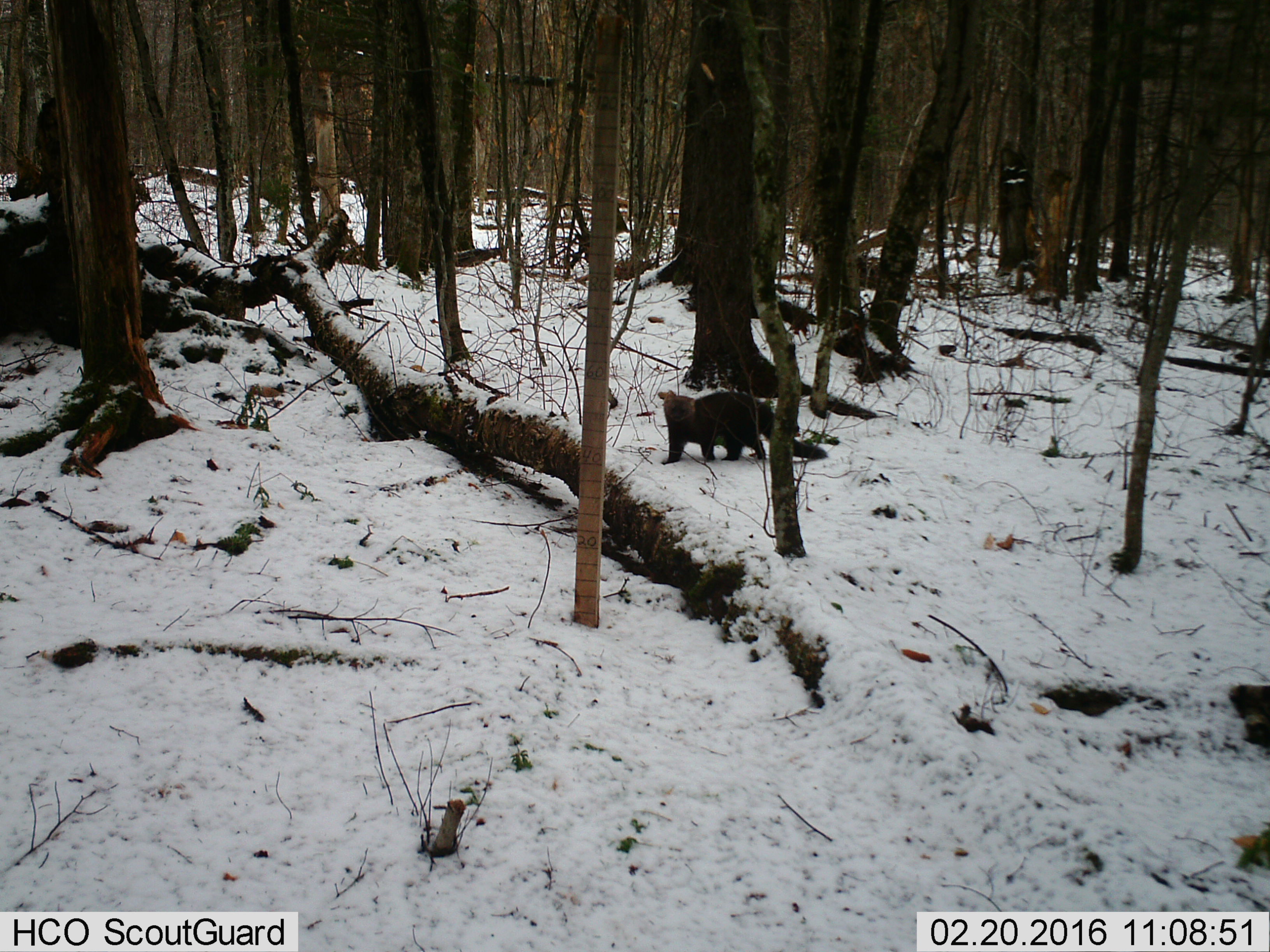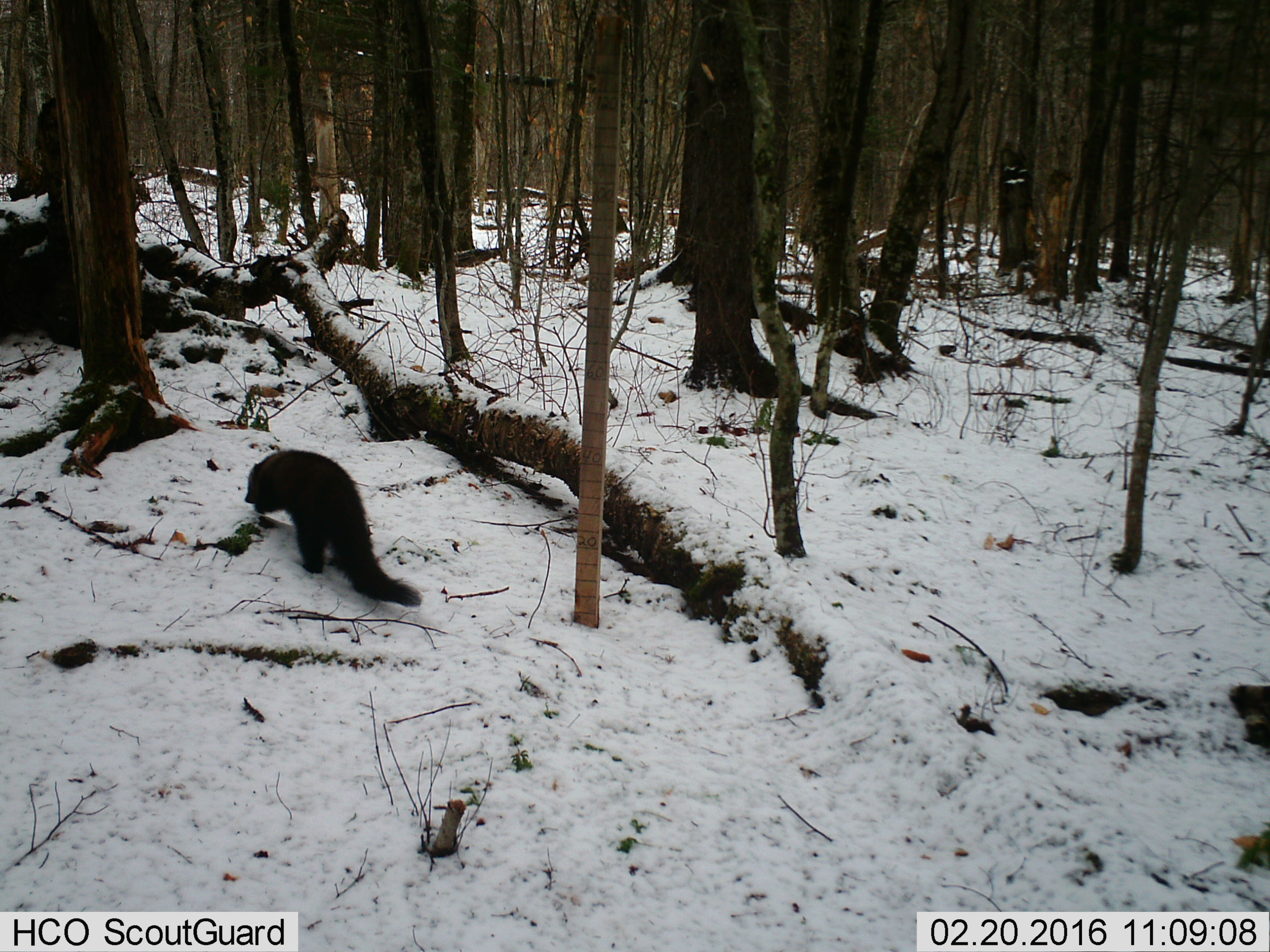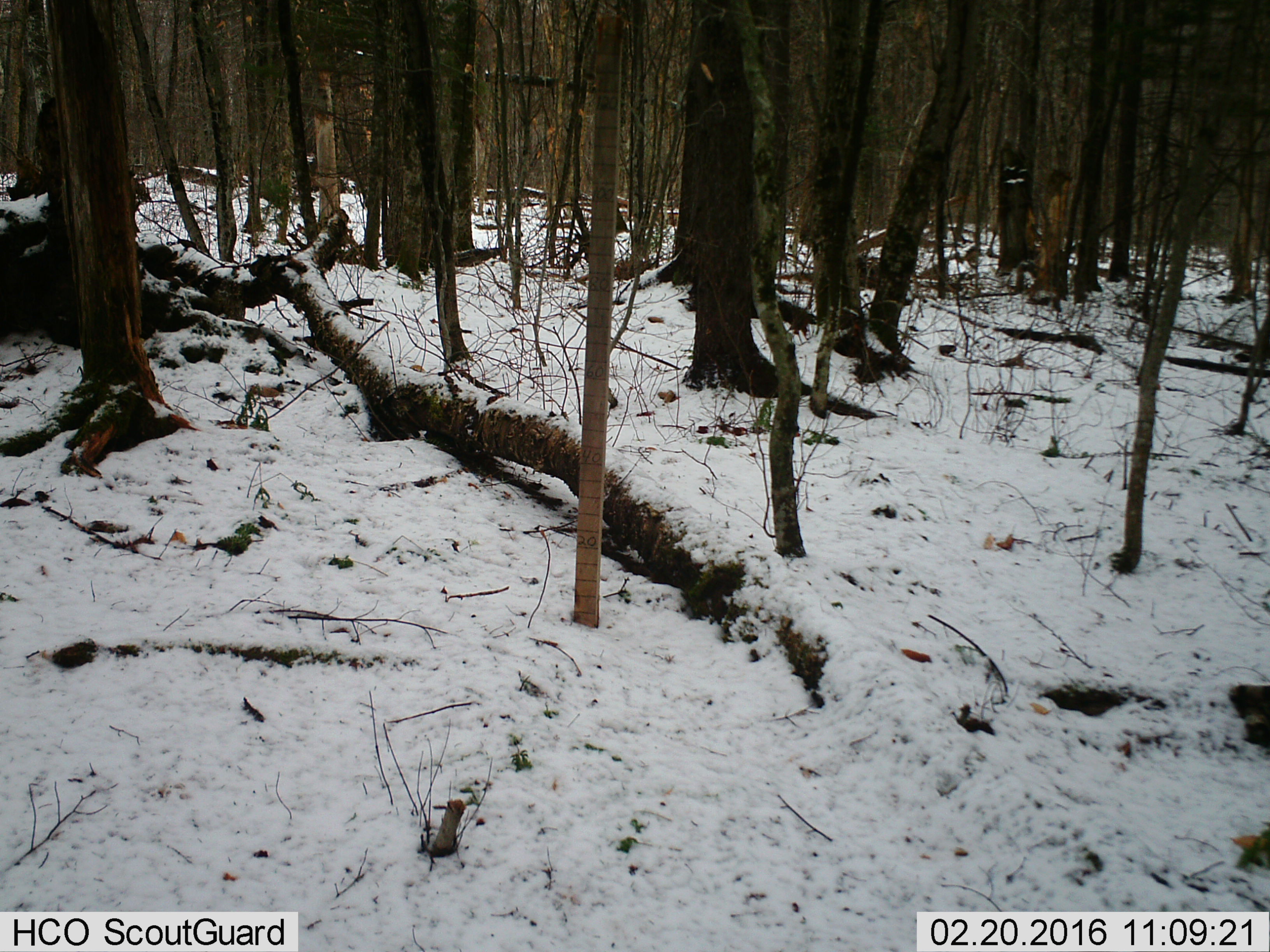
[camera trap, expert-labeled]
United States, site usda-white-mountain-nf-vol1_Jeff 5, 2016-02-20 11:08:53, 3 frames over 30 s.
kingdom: Animalia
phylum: Chordata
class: Mammalia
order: Carnivora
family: Mustelidae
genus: Pekania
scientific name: Pekania pennanti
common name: fisher